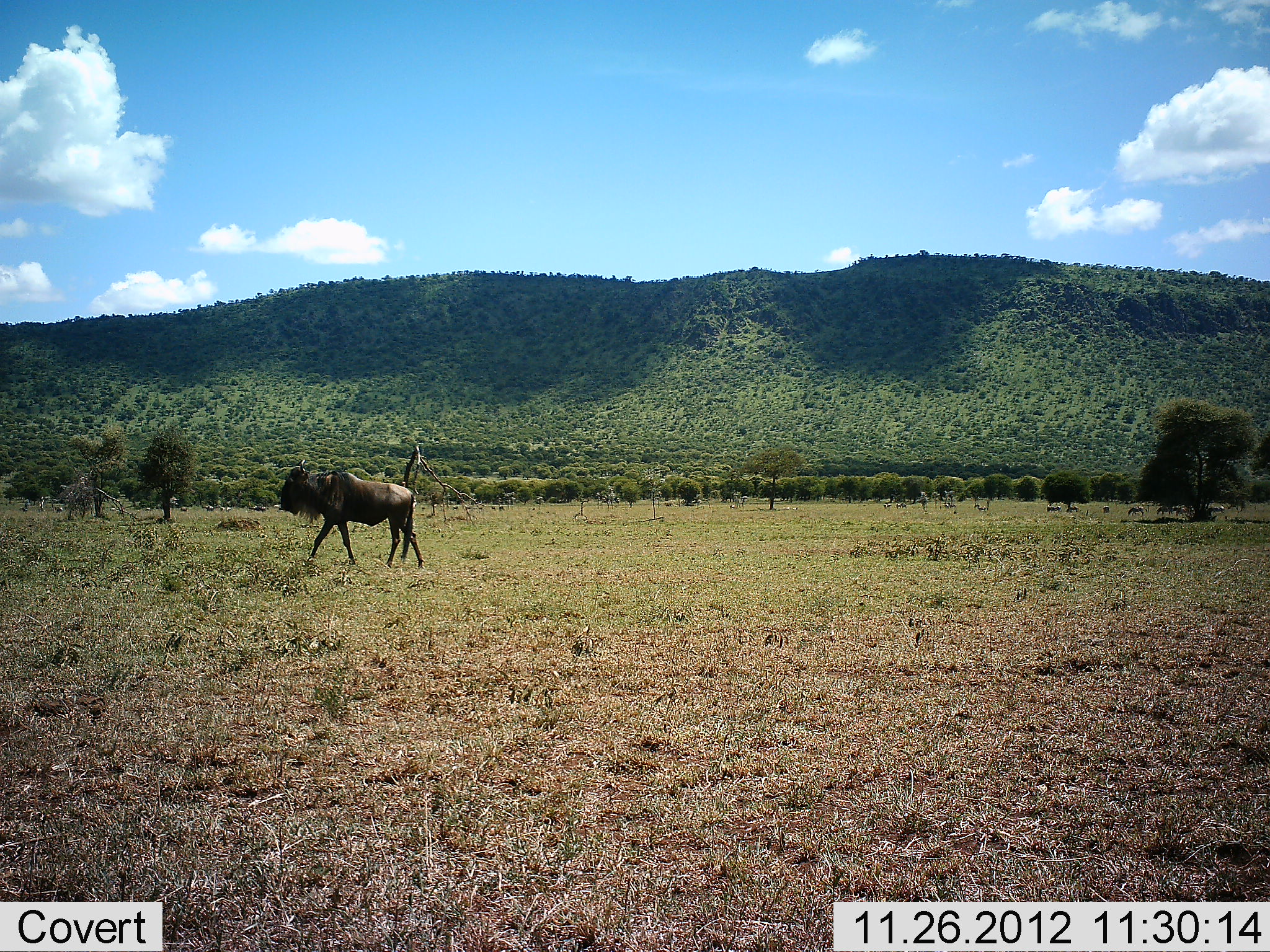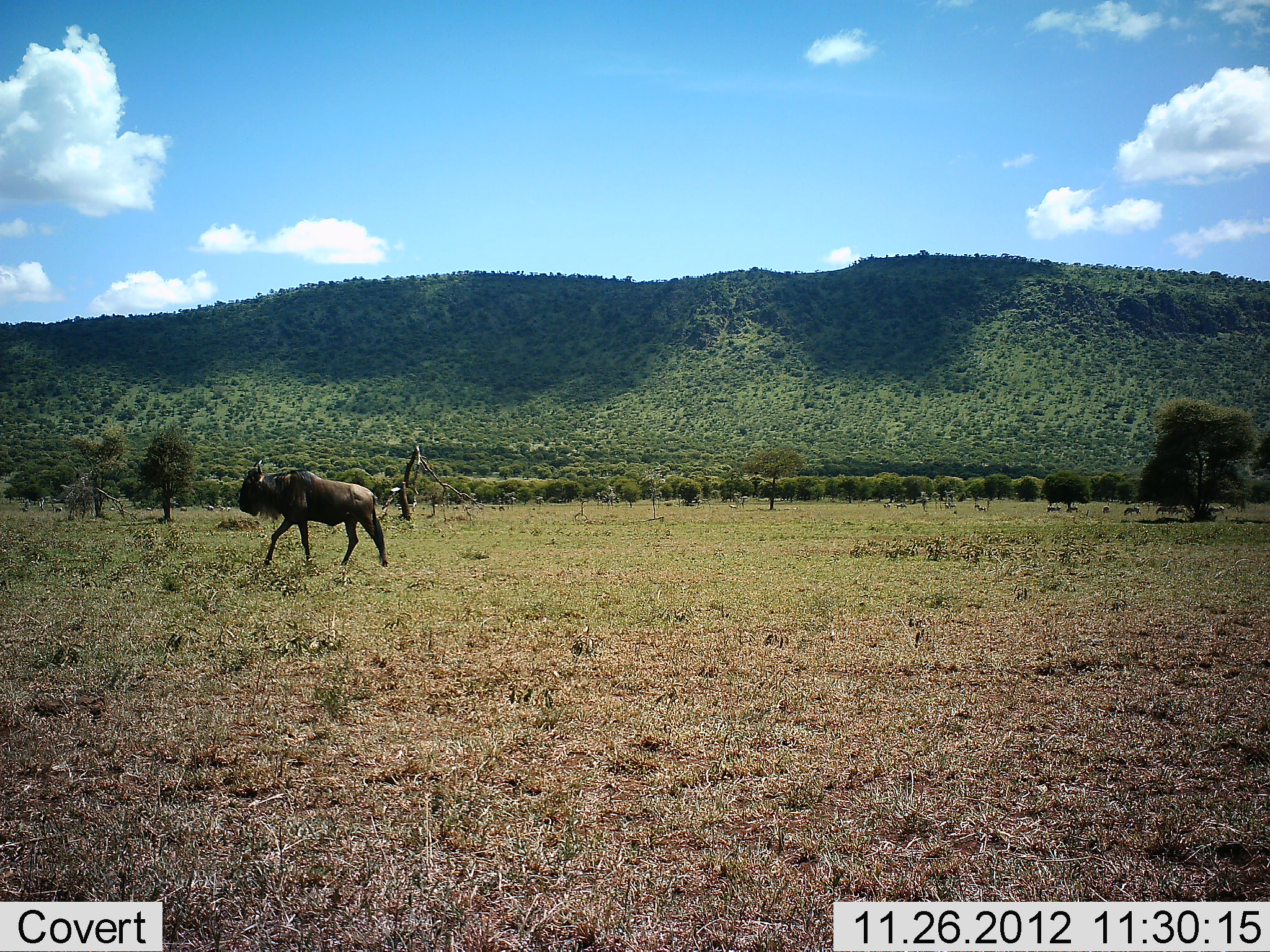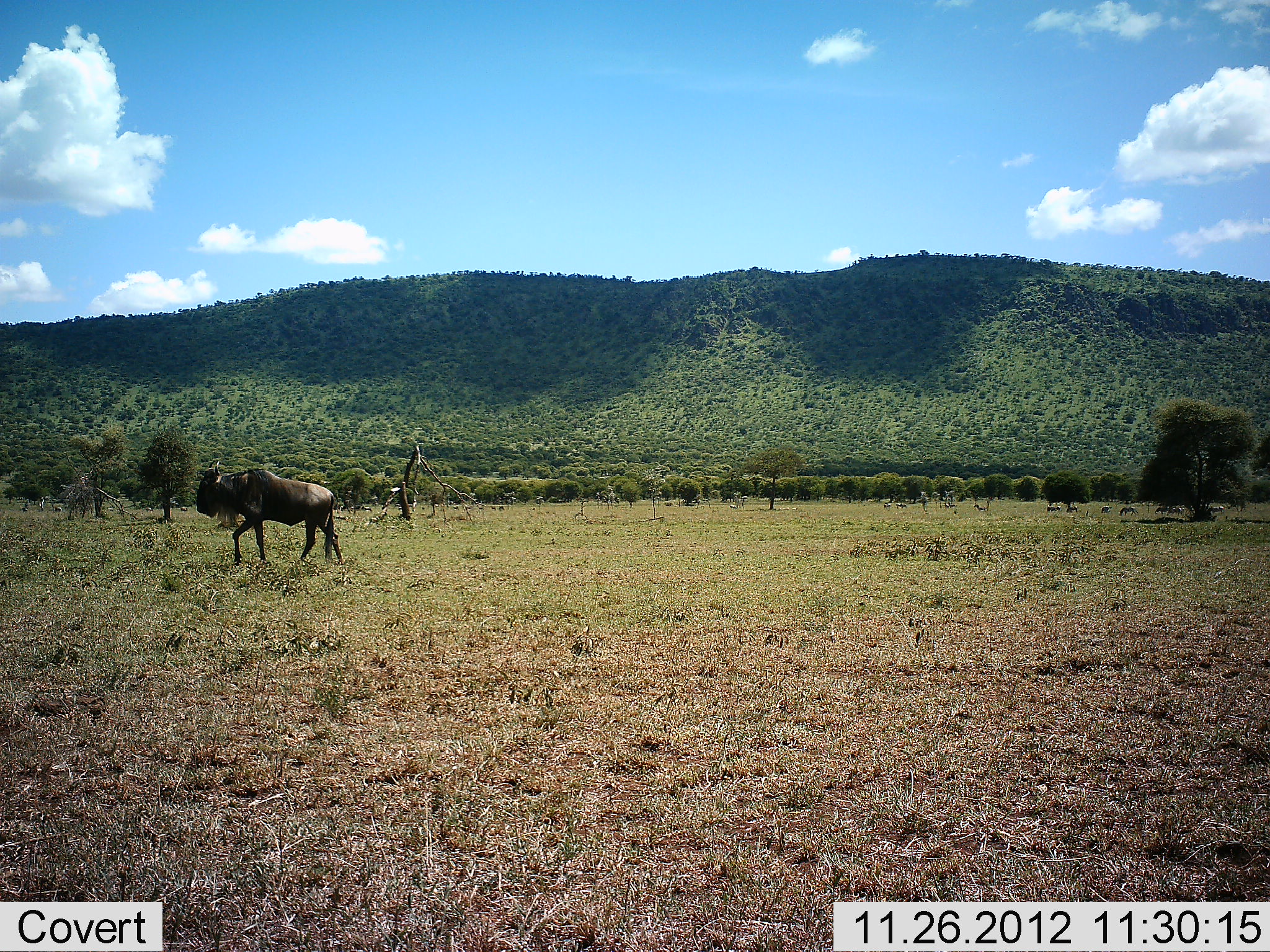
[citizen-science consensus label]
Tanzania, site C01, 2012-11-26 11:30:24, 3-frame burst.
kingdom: Animalia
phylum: Chordata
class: Mammalia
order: Artiodactyla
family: Bovidae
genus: Connochaetes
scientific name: Connochaetes taurinus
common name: blue wildebeest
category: wildebeest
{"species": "wildebeest (blue wildebeest) (Connochaetes taurinus)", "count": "1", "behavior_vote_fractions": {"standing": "12%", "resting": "0%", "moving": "95%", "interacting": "0%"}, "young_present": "0%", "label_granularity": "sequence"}